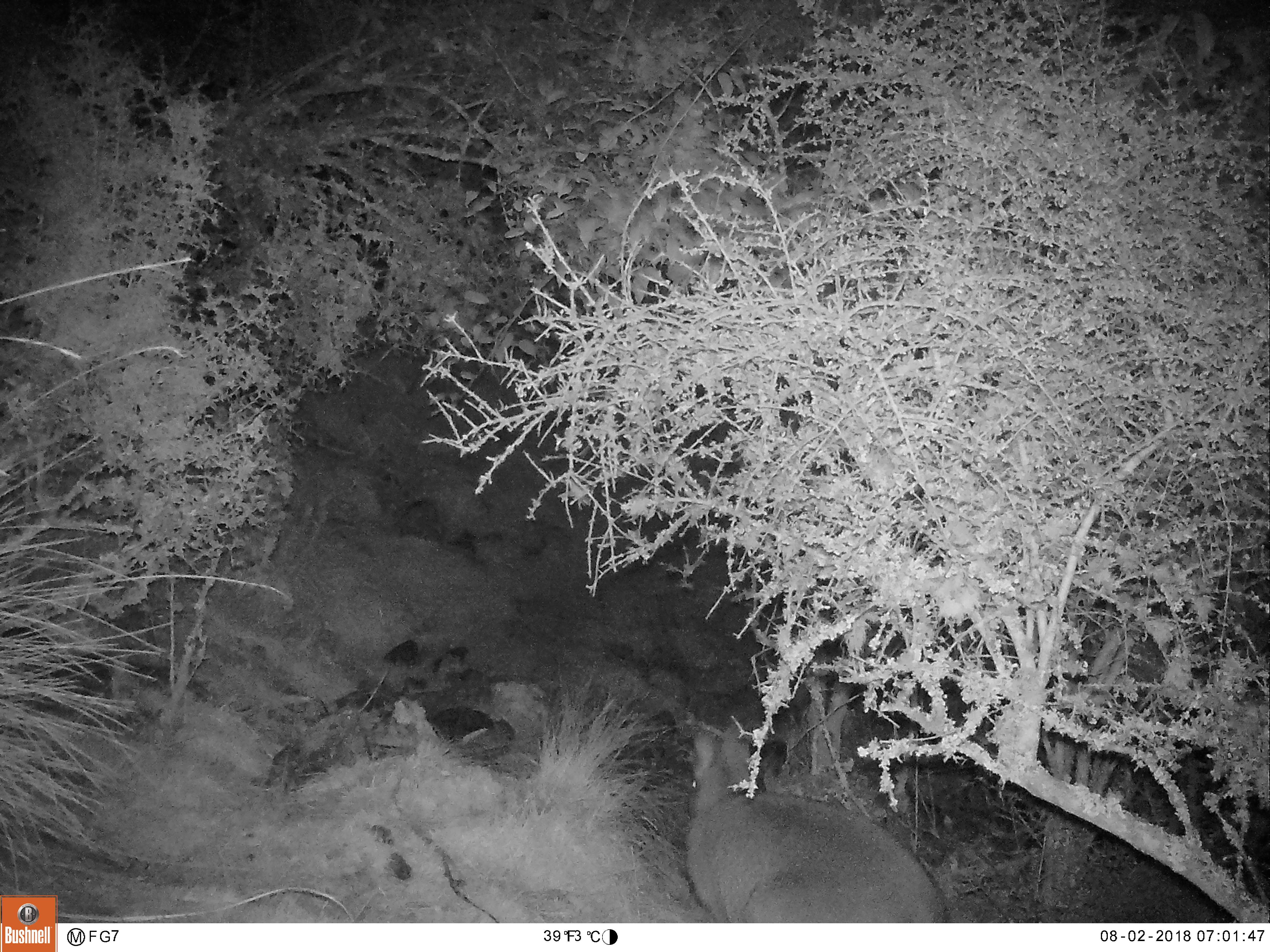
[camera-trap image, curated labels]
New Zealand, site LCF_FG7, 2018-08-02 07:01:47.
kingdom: Animalia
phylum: Chordata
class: Mammalia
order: Diprotodontia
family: Macropodidae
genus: Notamacropus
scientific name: Notamacropus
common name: wallaby